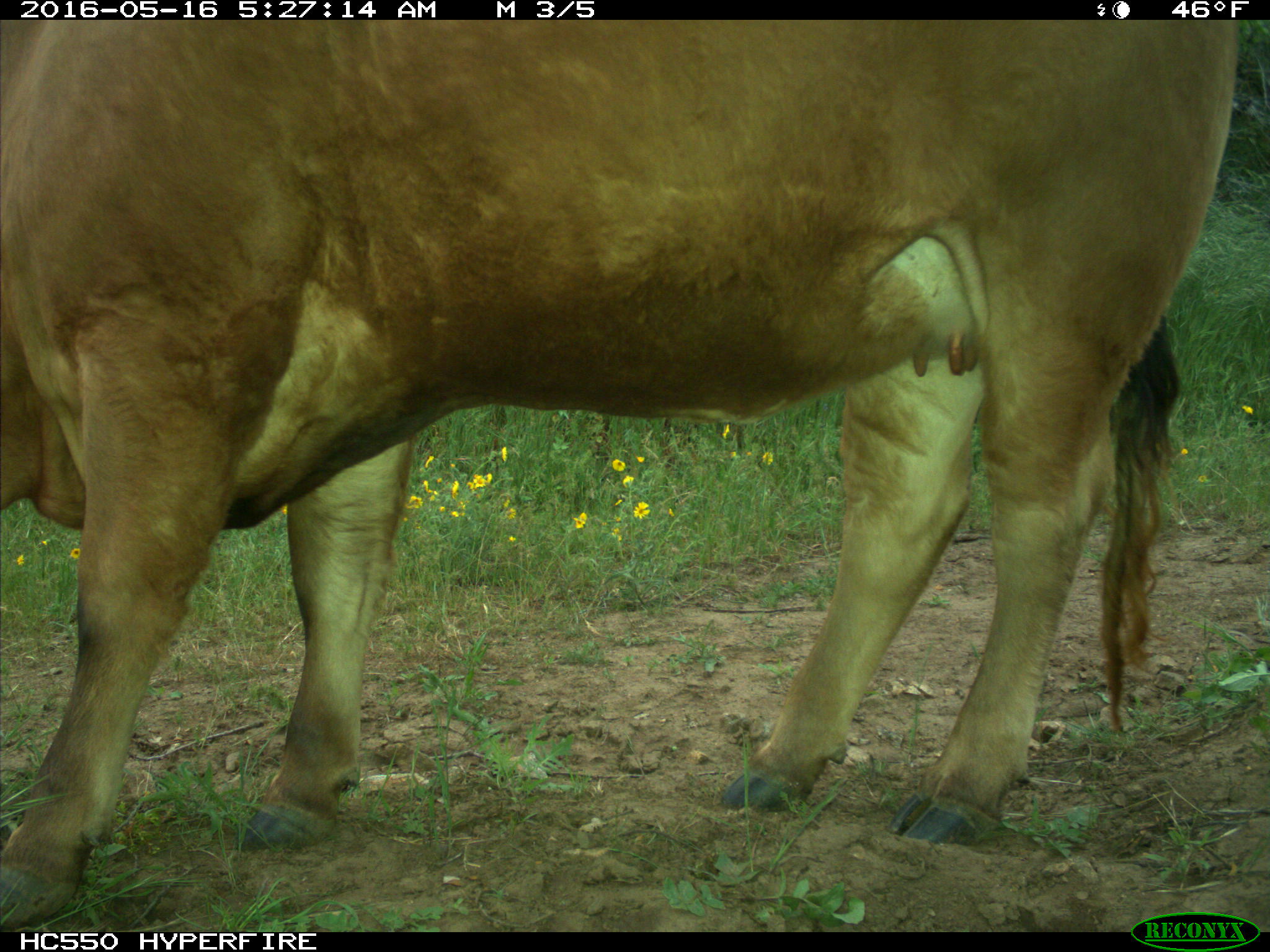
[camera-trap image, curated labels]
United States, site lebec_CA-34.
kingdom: Animalia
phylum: Chordata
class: Mammalia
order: Artiodactyla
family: Bovidae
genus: Bos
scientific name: Bos taurus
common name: domestic cow